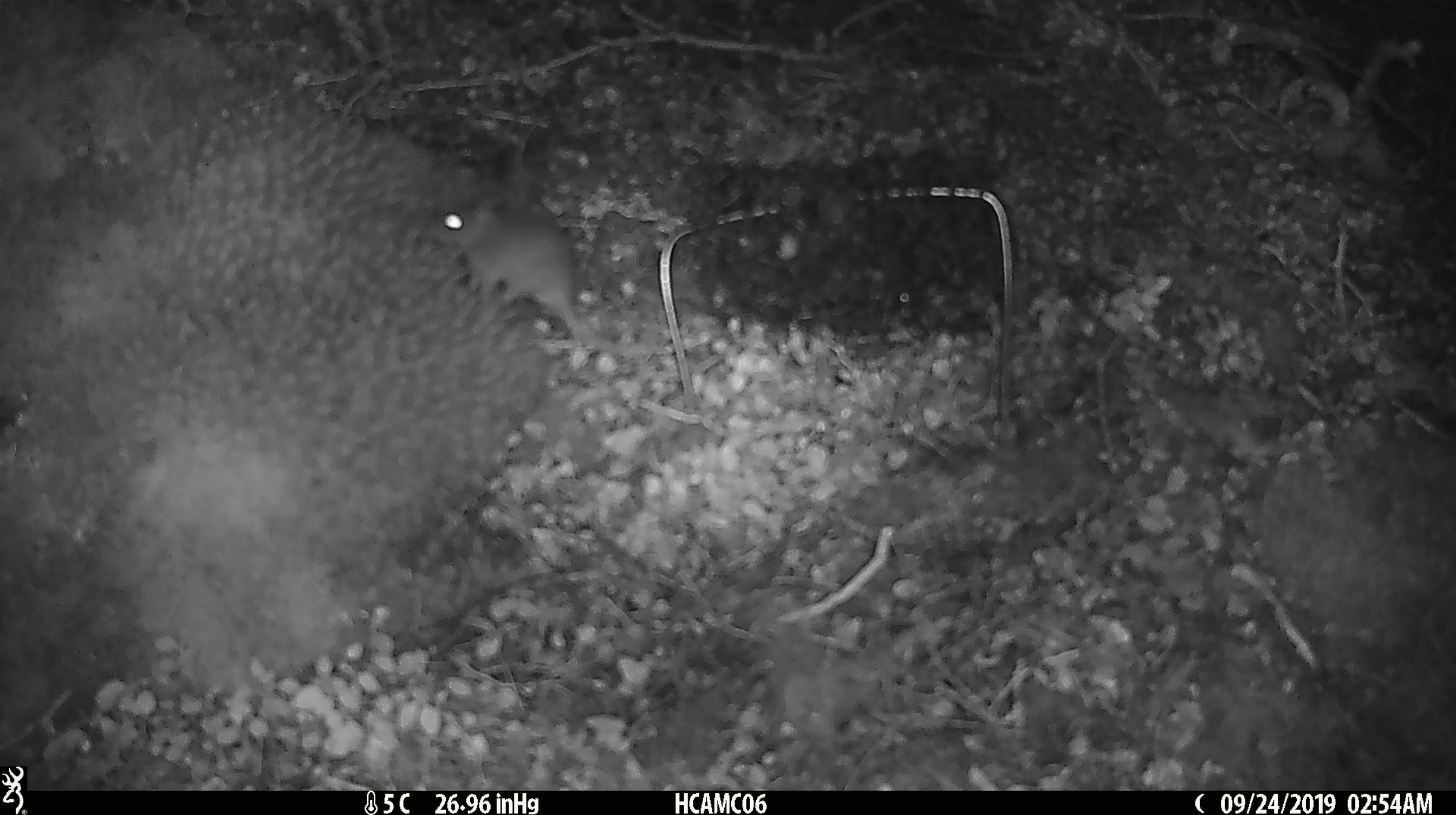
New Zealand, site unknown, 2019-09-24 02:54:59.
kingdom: Animalia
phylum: Chordata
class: Mammalia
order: Rodentia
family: Muridae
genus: Mus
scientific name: Mus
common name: mouse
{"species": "mouse (Mus)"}